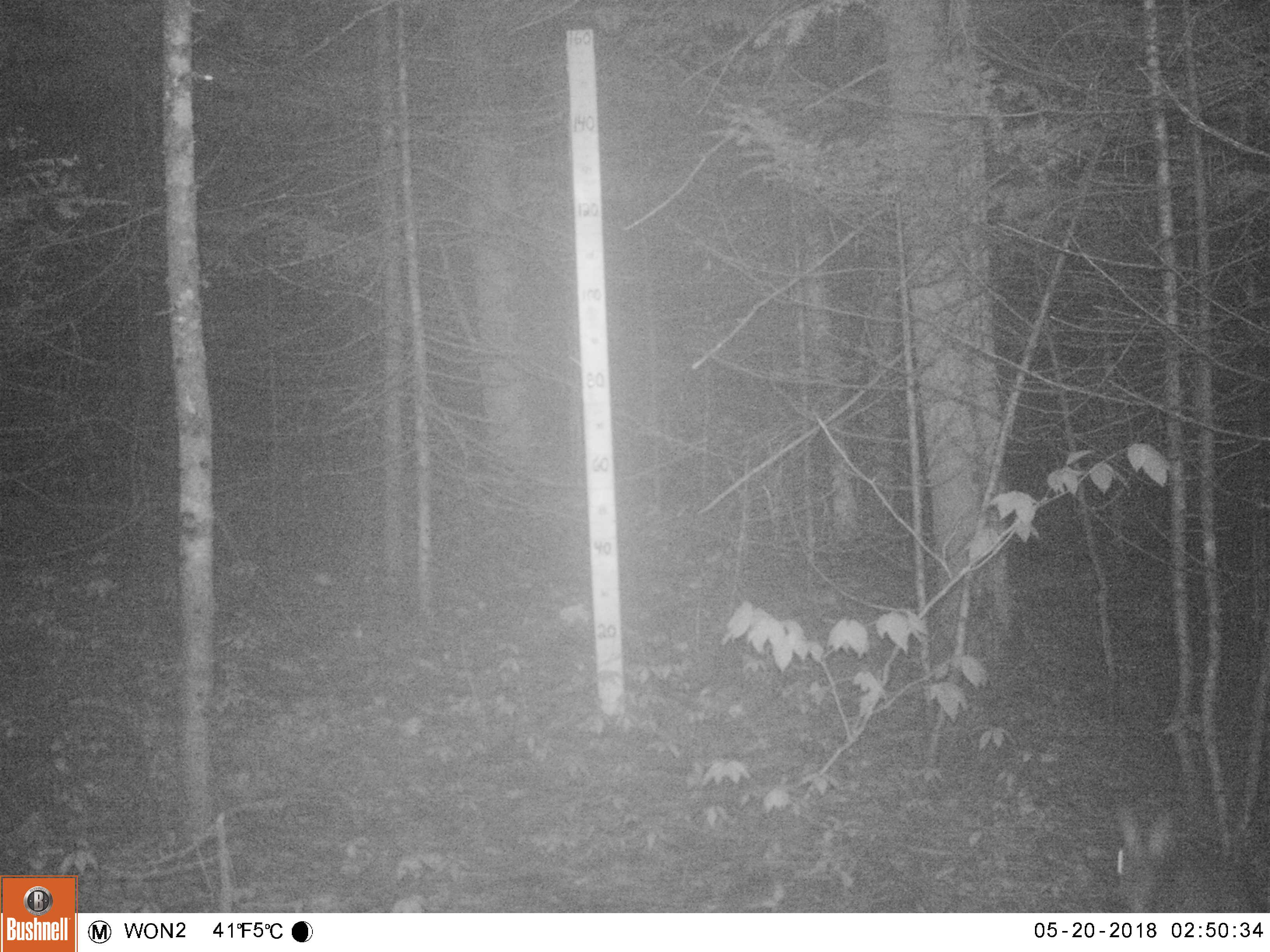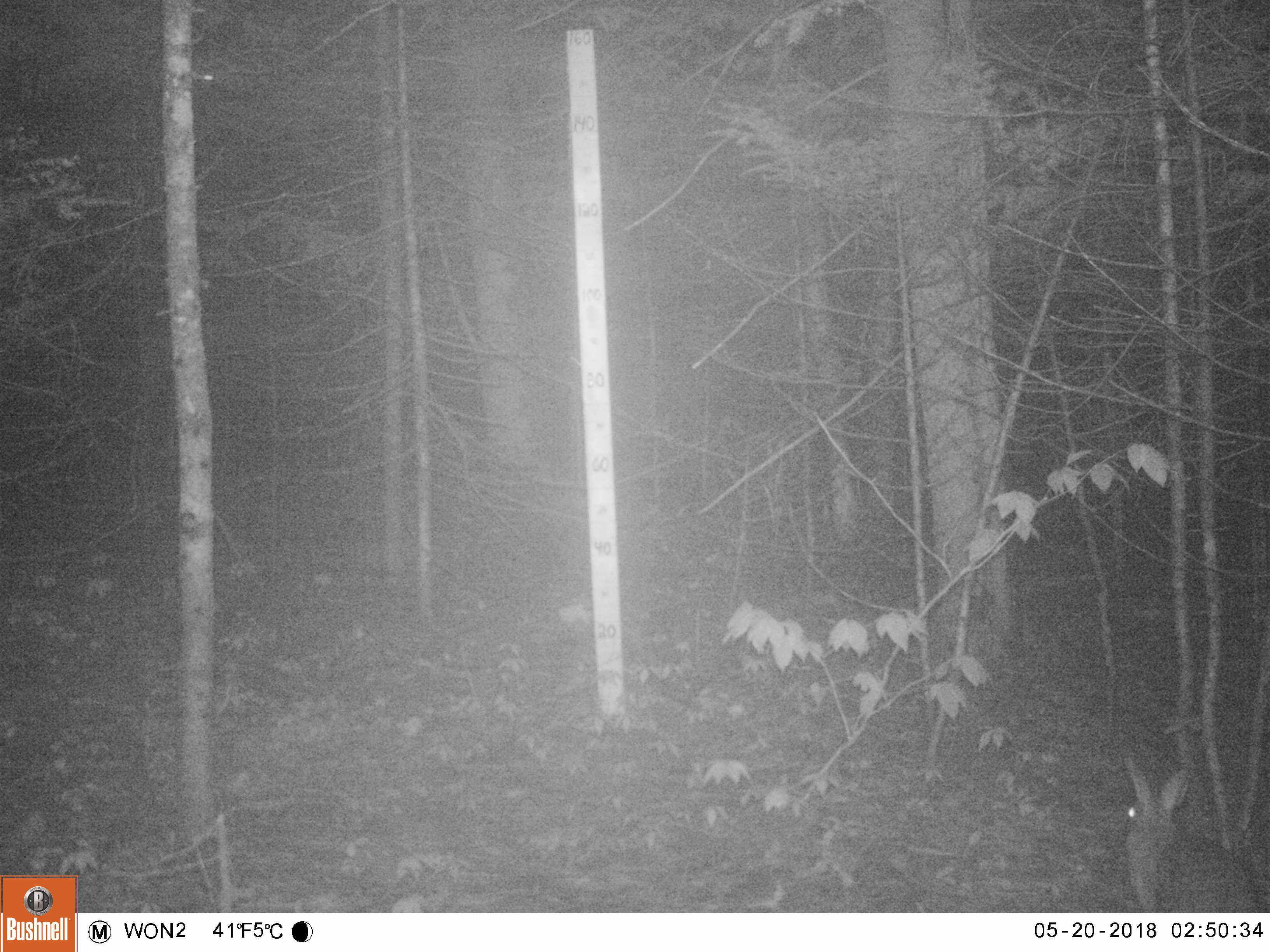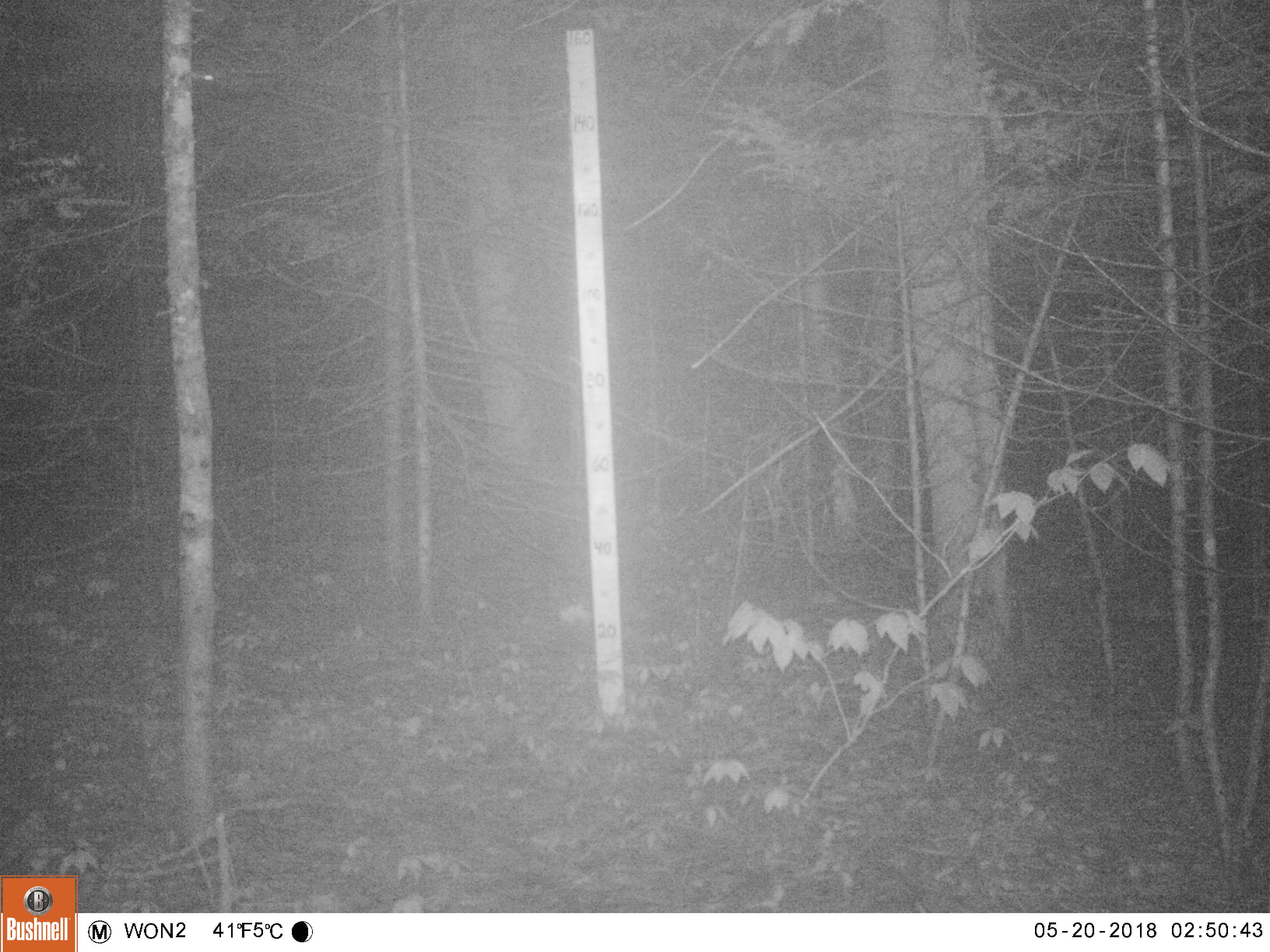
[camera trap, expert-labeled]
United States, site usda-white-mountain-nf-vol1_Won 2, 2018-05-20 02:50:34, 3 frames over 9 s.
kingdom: Animalia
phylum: Chordata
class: Mammalia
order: Lagomorpha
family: Leporidae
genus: Lepus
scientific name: Lepus americanus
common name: snowshoe hare